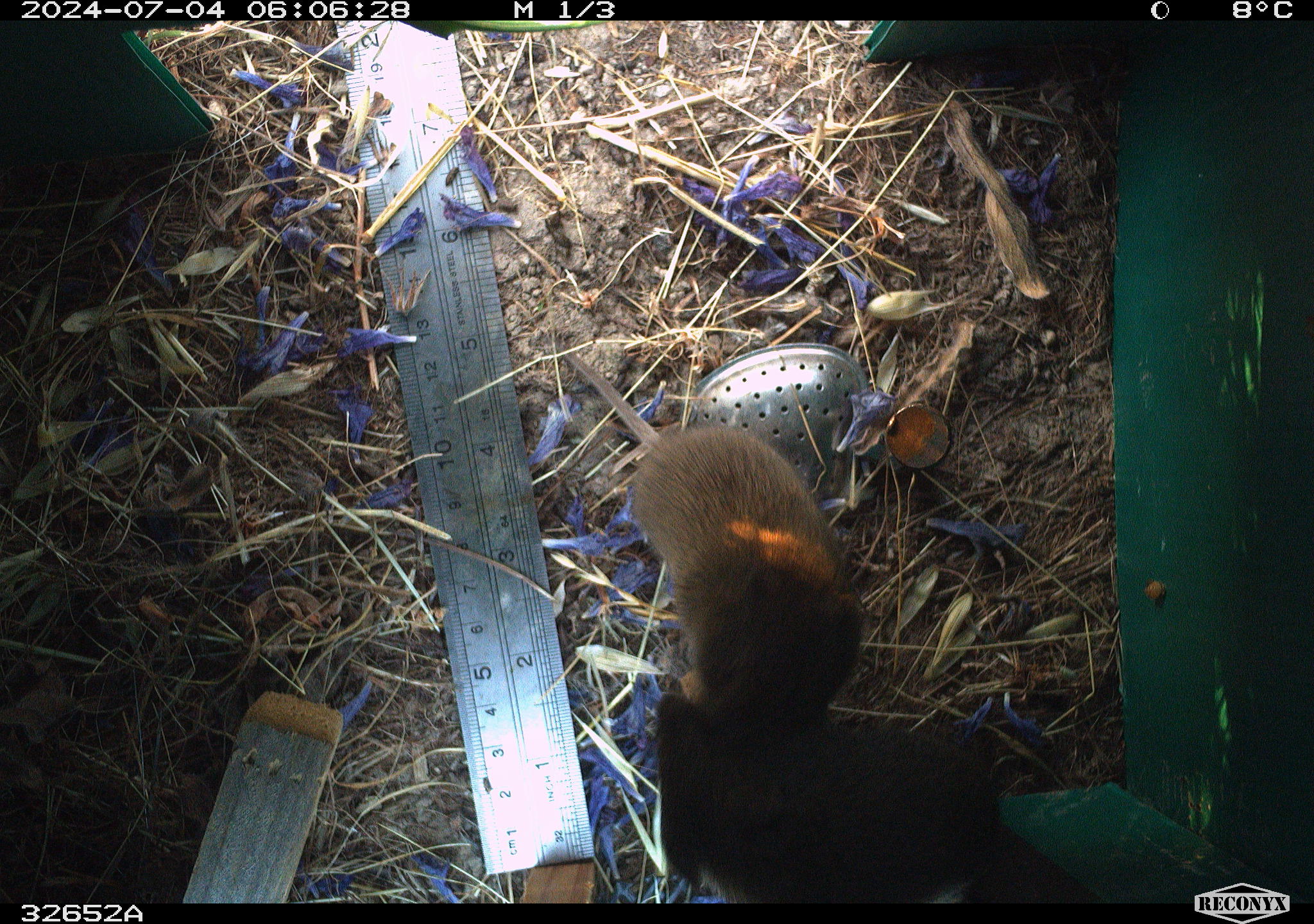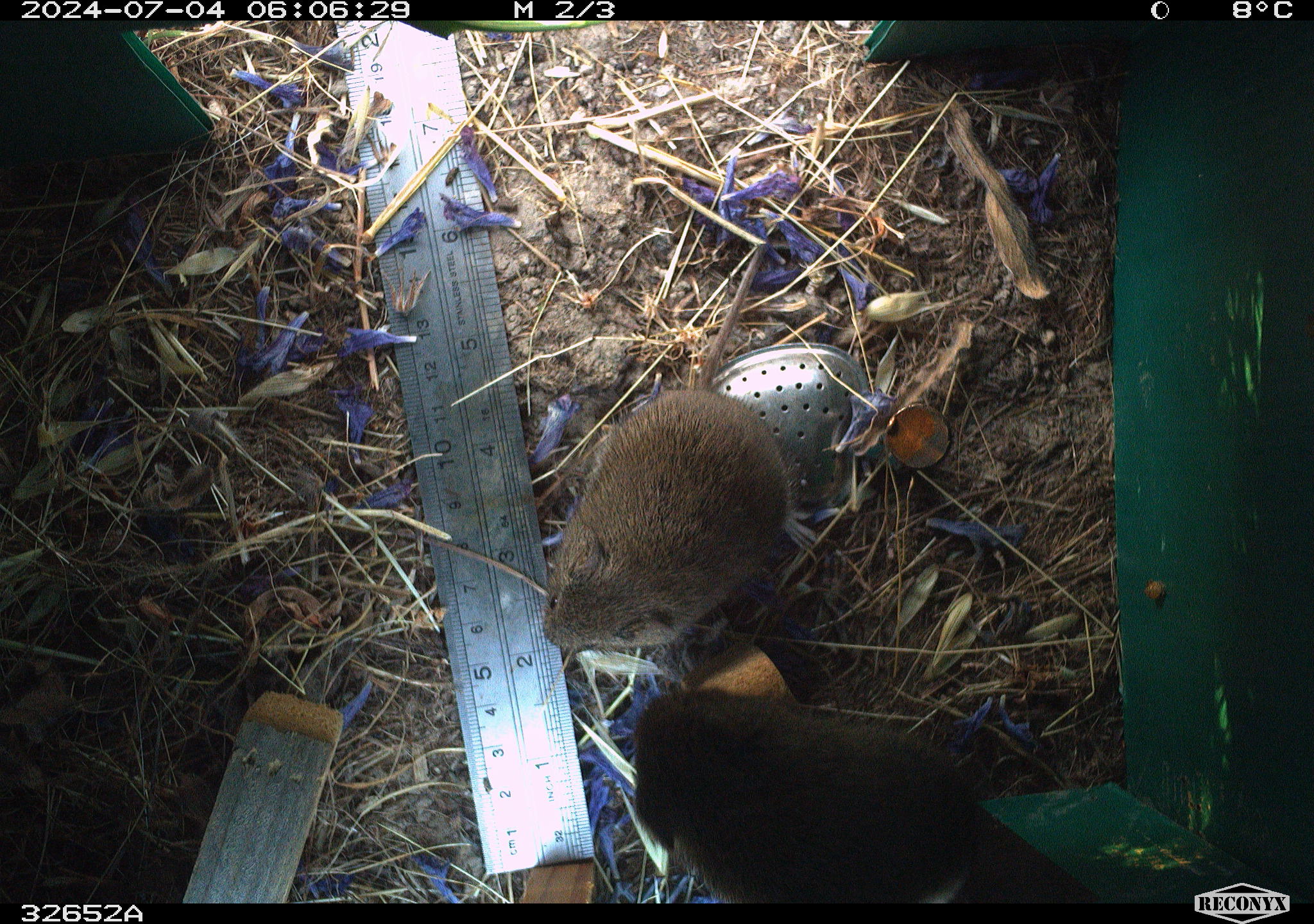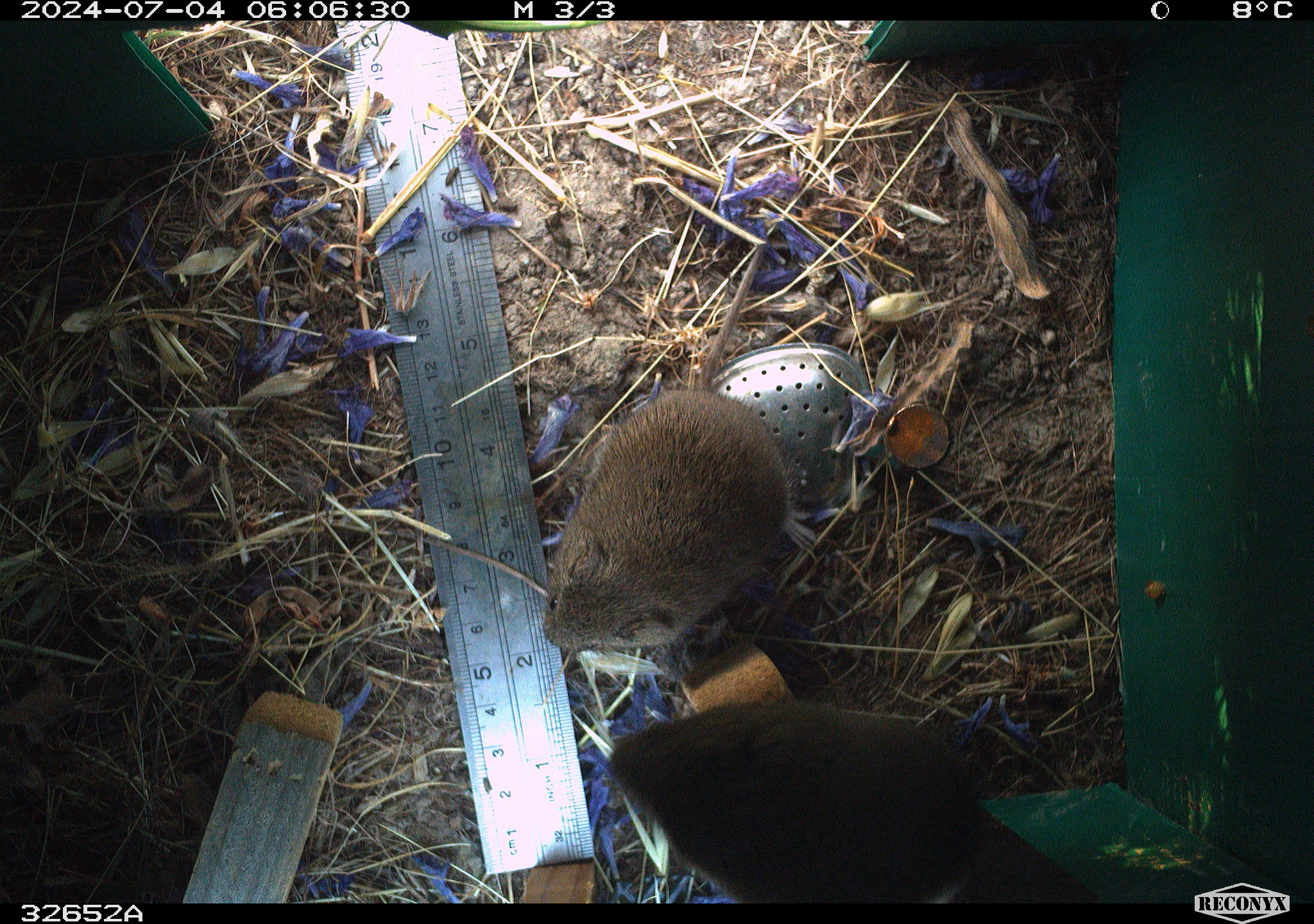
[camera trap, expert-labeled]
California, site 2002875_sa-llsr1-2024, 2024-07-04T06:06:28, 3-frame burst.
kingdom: Animalia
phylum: Chordata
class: Mammalia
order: Rodentia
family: Cricetidae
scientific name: Arvicolinae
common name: voles, lemmings, and muskrats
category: arvicolinae subfamily